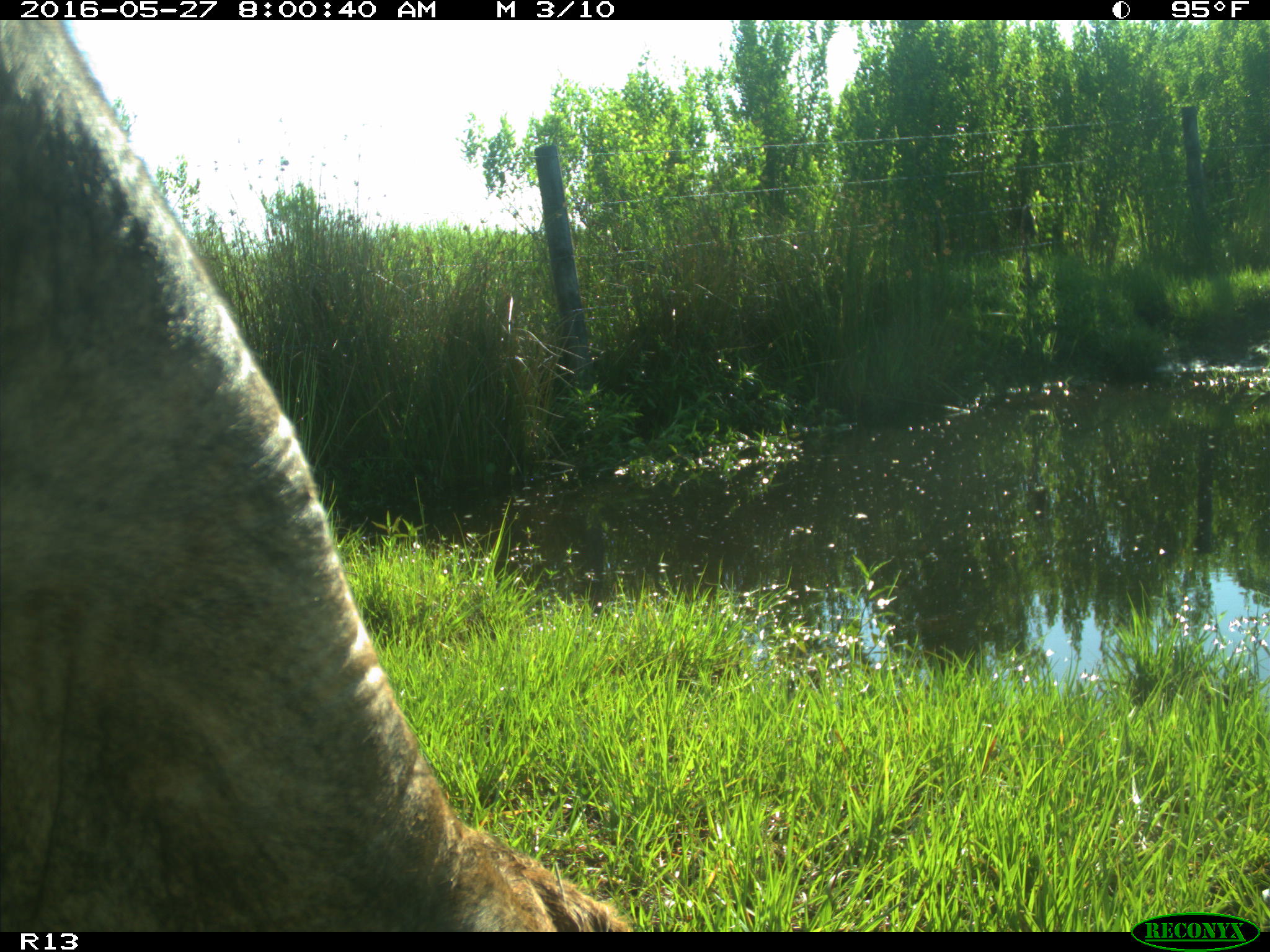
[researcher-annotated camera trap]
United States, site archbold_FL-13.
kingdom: Animalia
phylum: Chordata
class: Mammalia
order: Artiodactyla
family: Bovidae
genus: Bos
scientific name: Bos taurus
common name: domestic cow